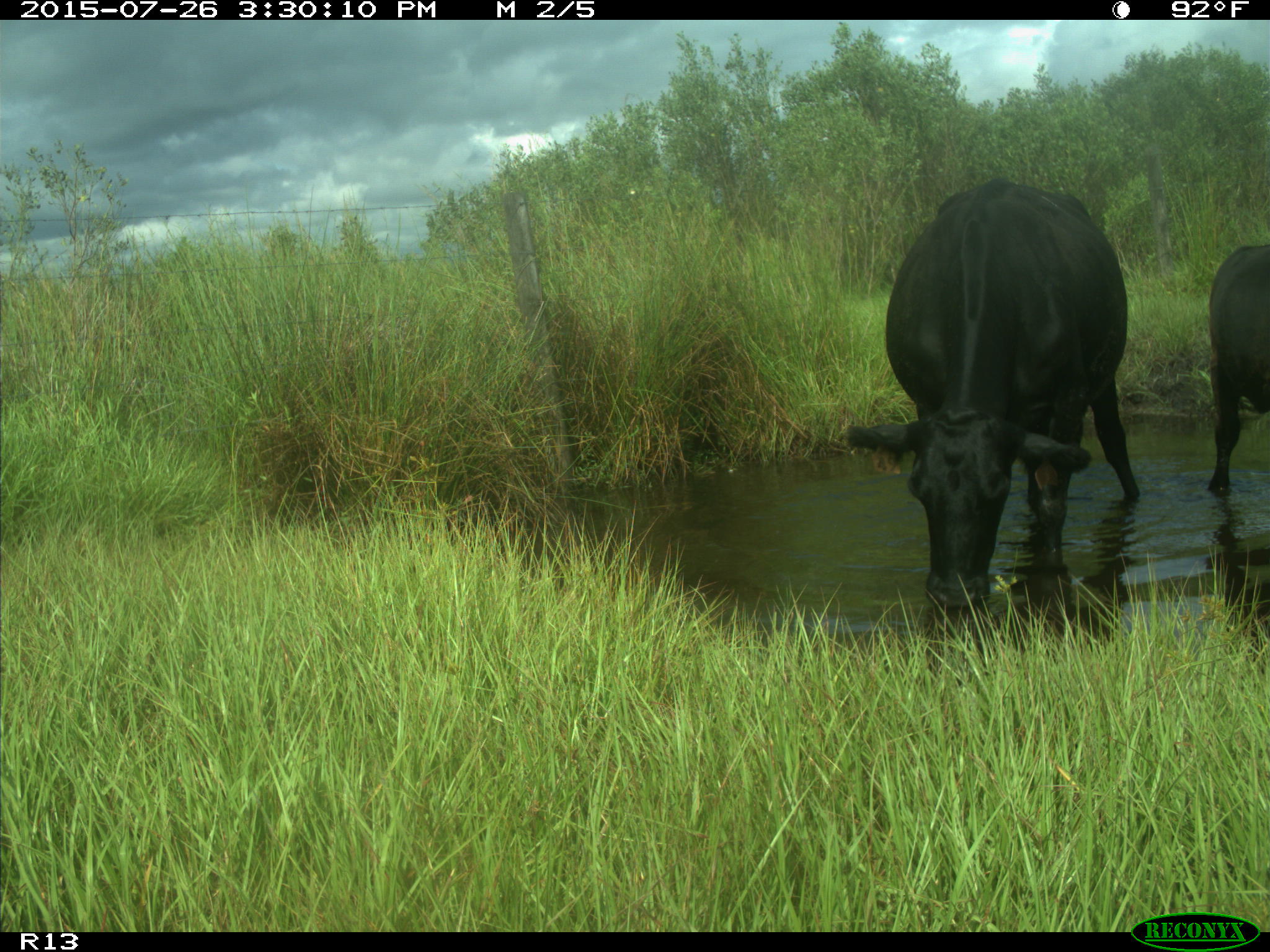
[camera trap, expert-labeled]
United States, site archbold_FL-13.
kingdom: Animalia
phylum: Chordata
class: Mammalia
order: Artiodactyla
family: Bovidae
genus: Bos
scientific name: Bos taurus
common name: domestic cow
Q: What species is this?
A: Bos taurus (domestic cow).